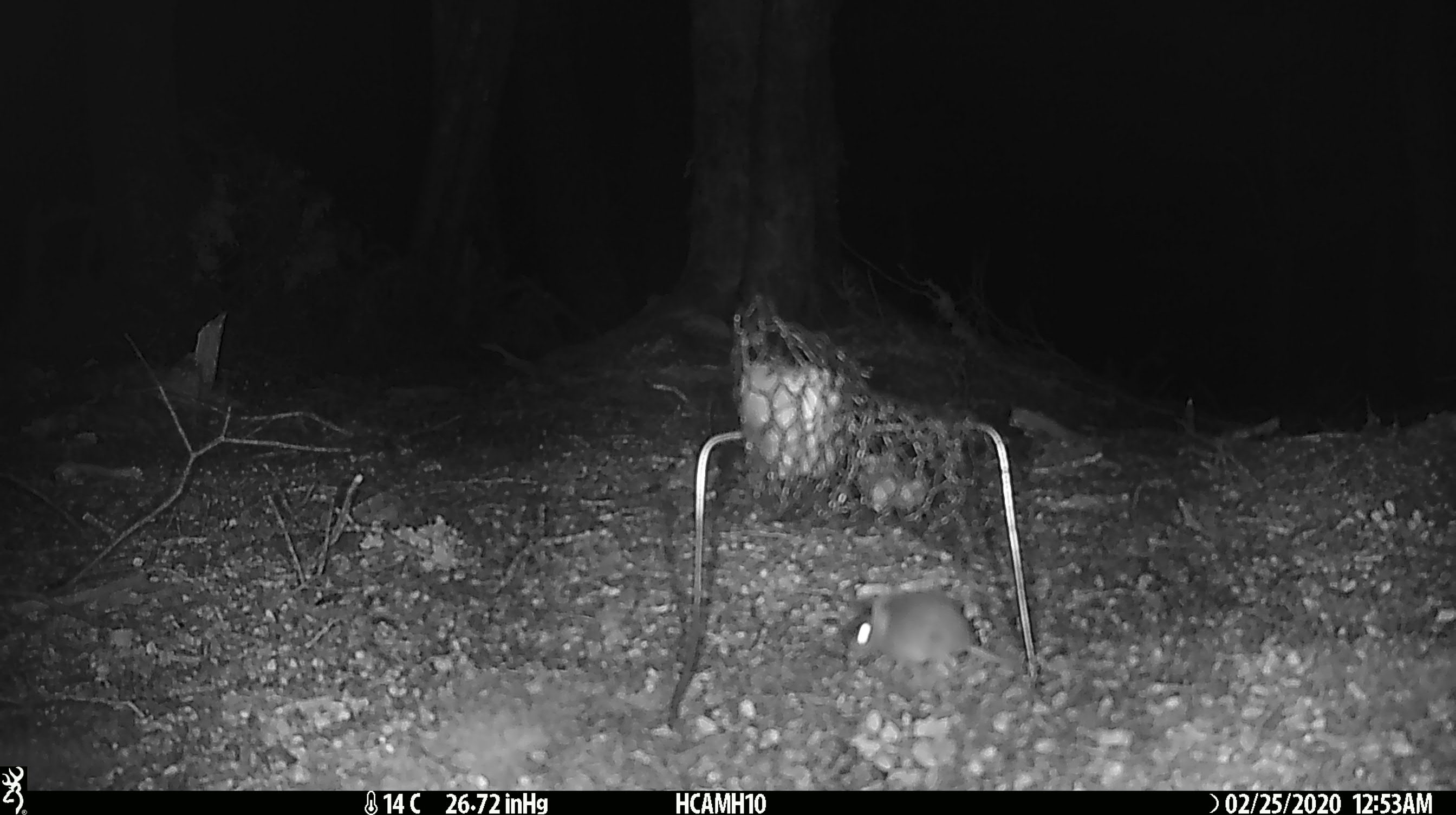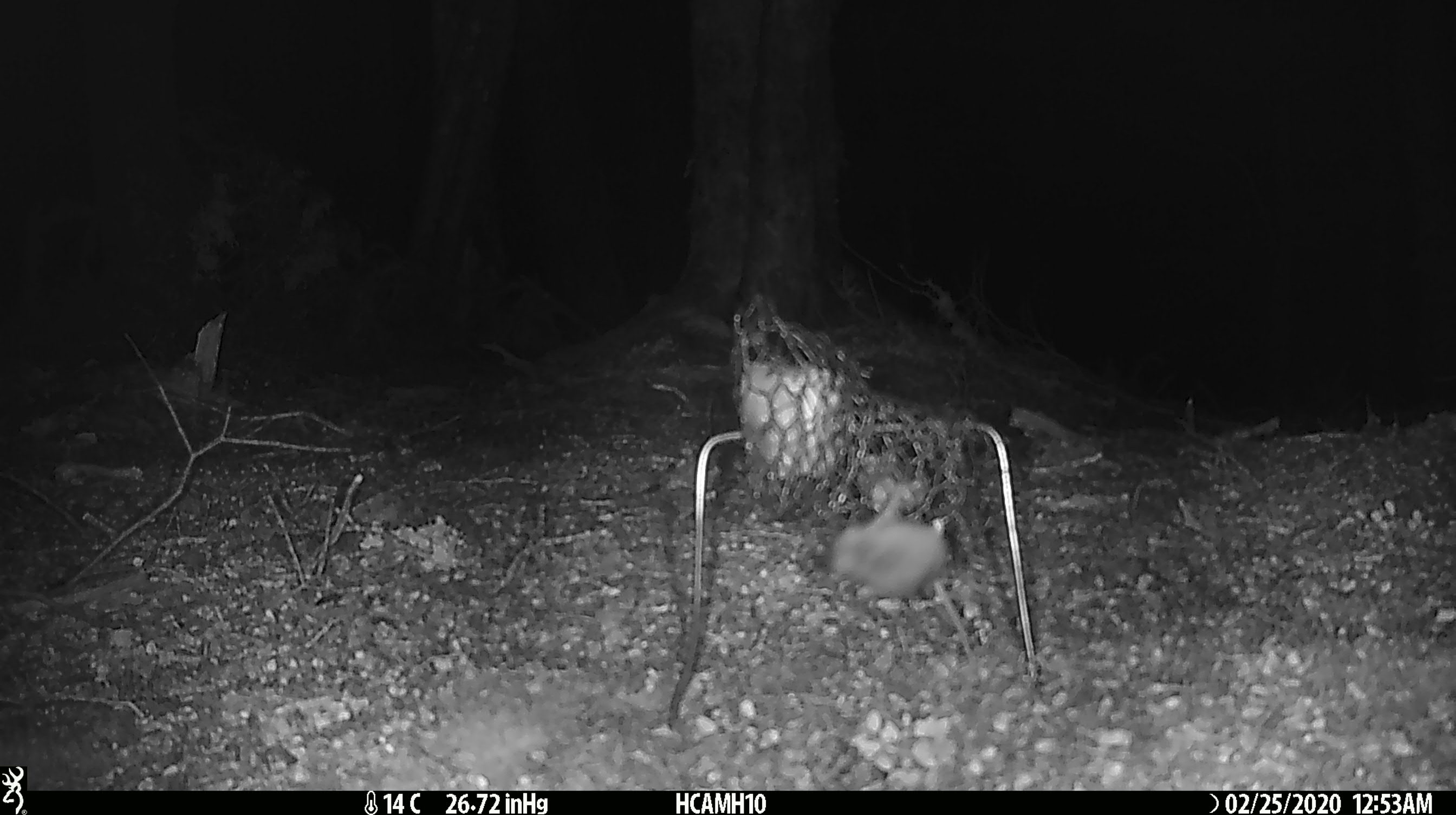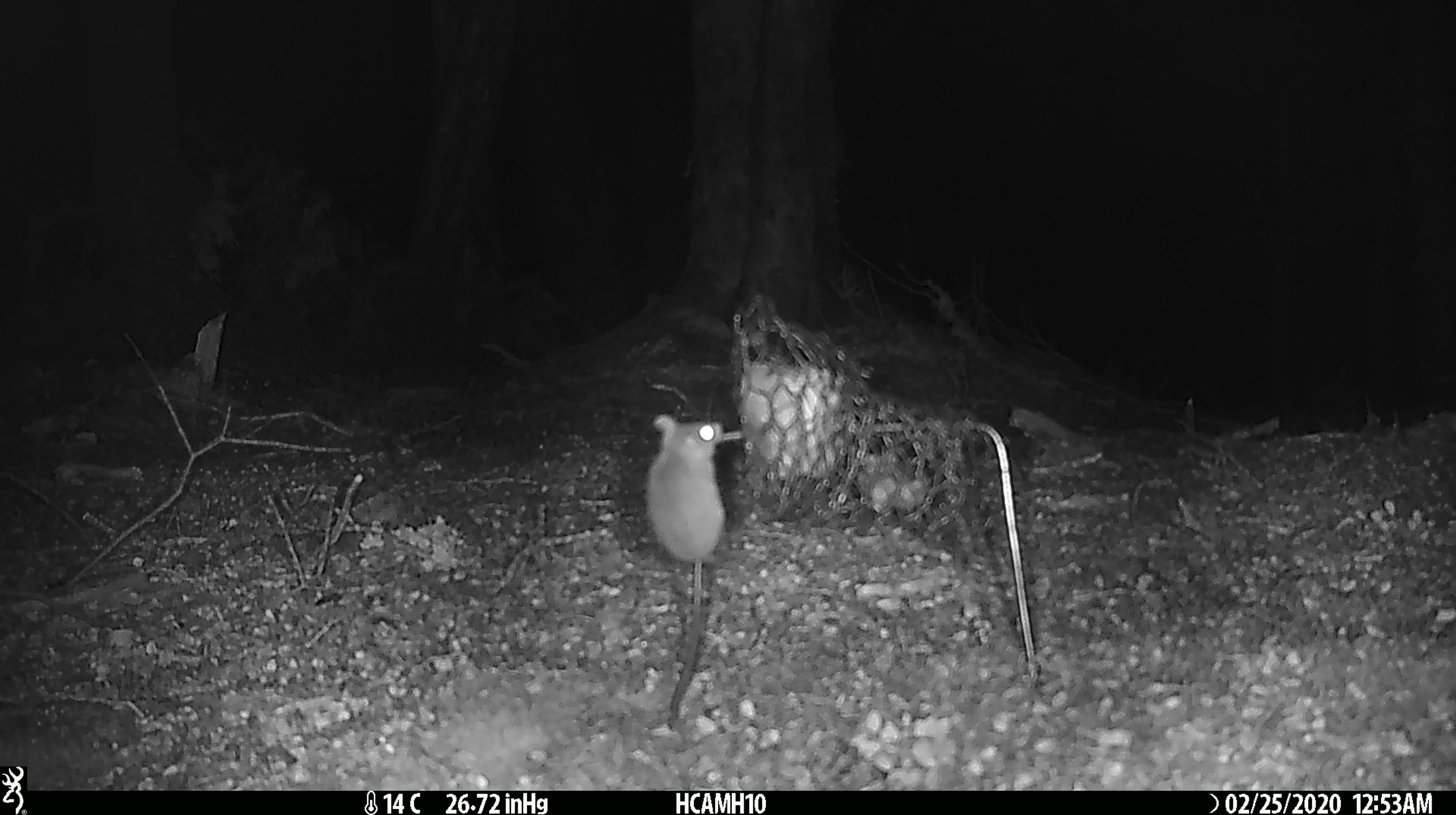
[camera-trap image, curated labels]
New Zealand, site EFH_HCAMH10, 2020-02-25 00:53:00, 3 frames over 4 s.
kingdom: Animalia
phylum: Chordata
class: Mammalia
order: Rodentia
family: Muridae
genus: Mus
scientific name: Mus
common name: mouse